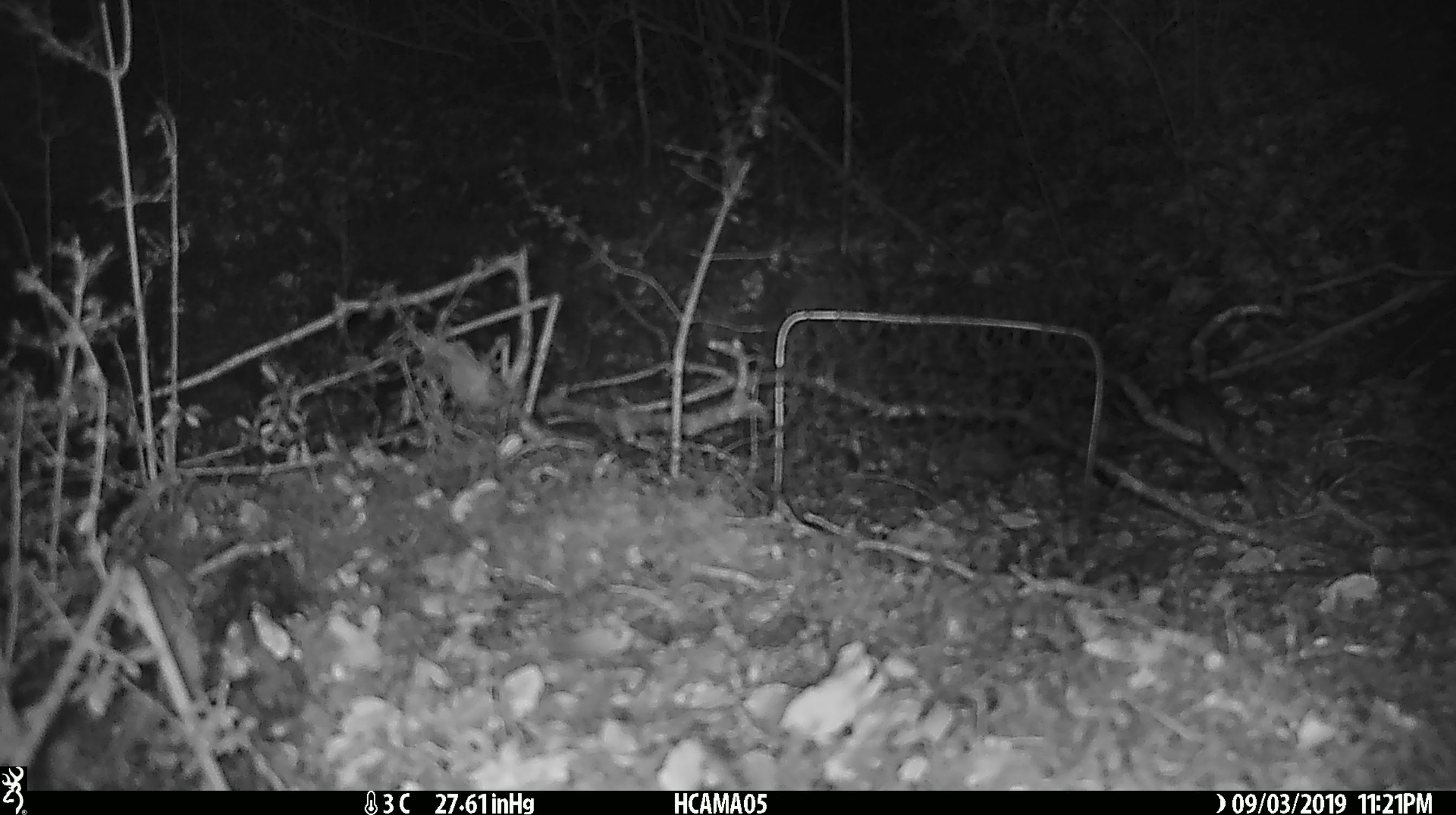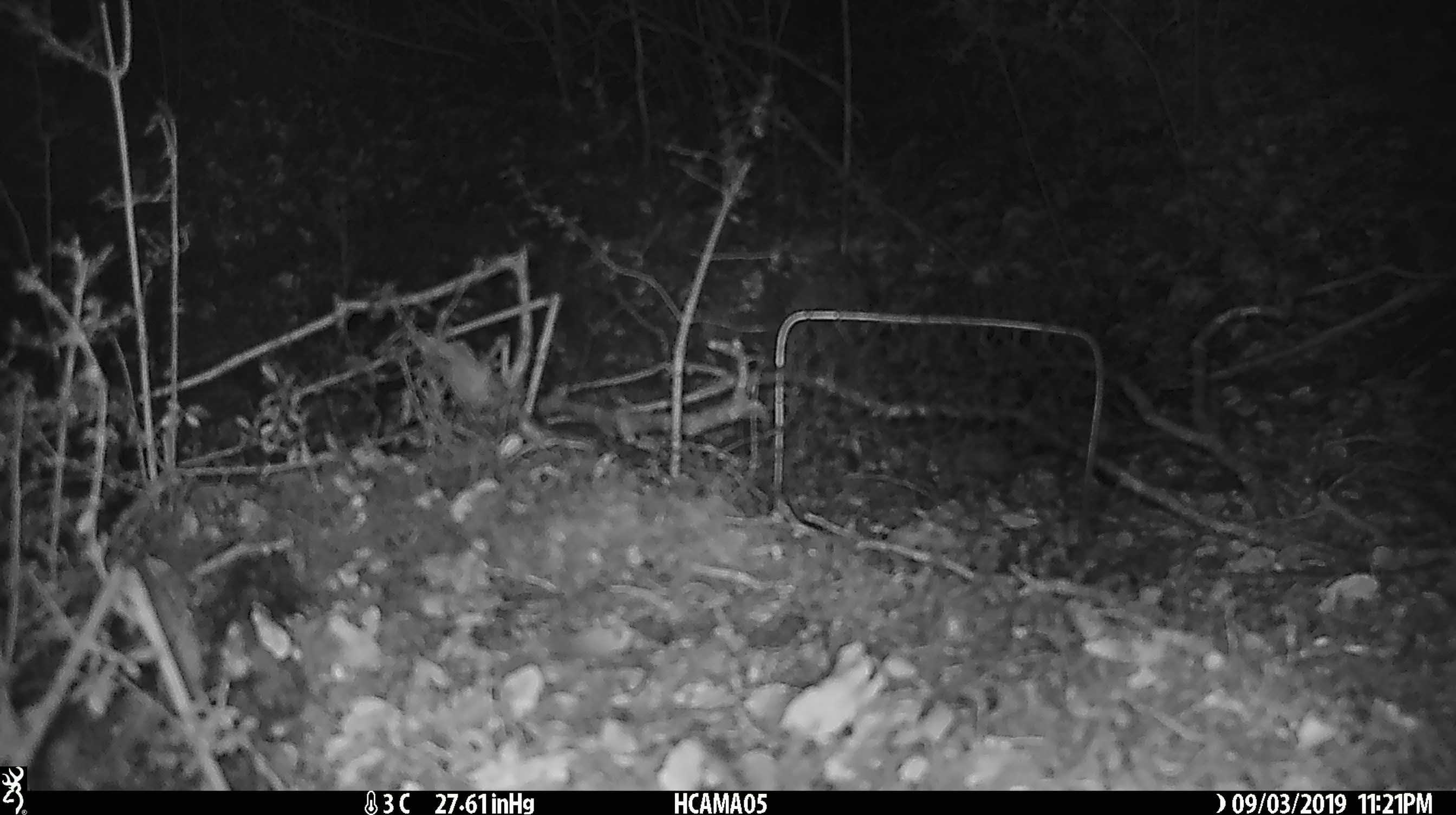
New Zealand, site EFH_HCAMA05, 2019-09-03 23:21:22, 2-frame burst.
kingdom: Animalia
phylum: Chordata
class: Mammalia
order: Rodentia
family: Muridae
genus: Mus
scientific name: Mus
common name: mouse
Mouse (Mus).